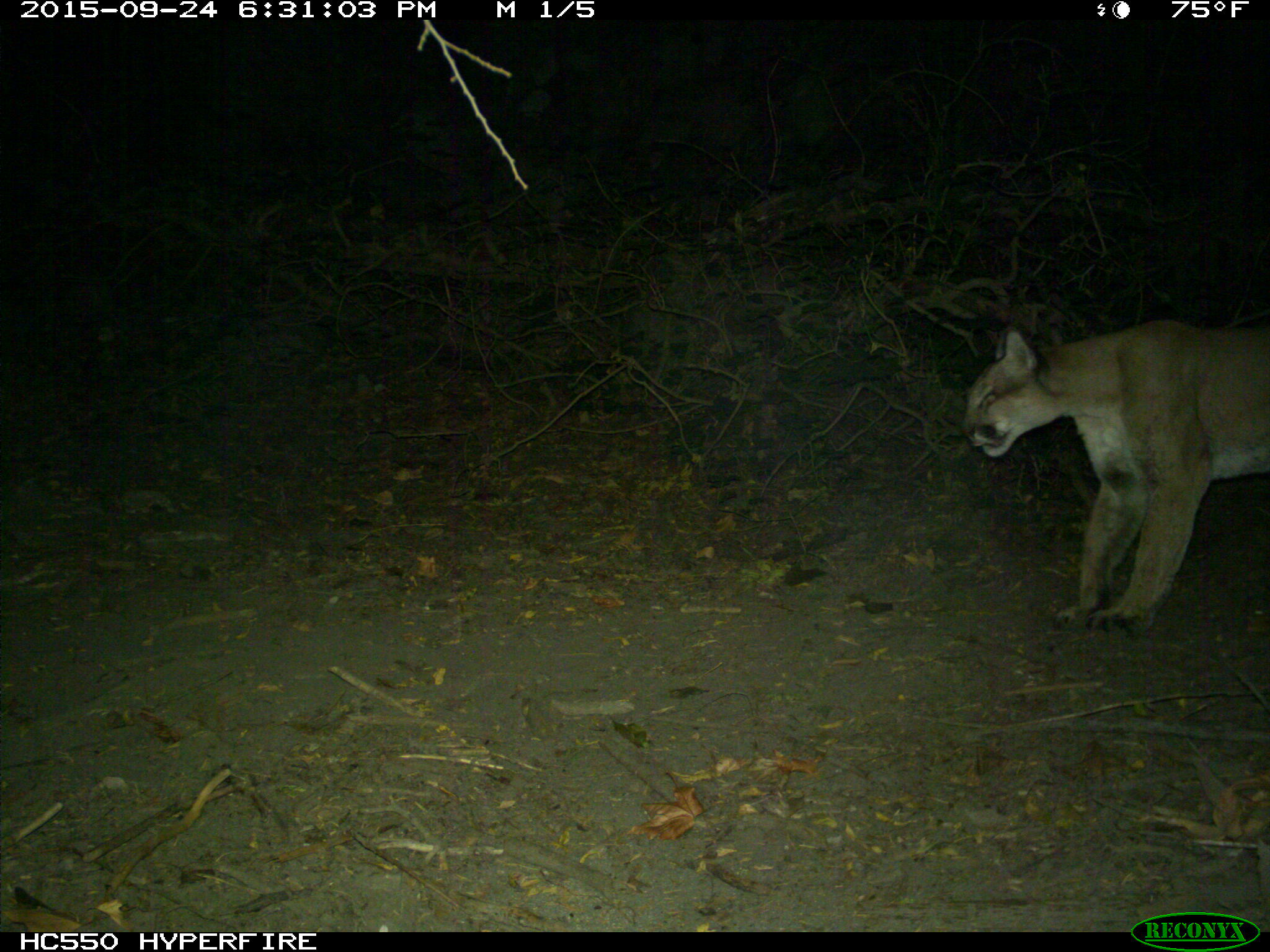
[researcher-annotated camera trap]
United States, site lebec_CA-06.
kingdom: Animalia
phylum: Chordata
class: Mammalia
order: Carnivora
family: Felidae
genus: Puma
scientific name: Puma concolor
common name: mountain lion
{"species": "Puma concolor (mountain lion)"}